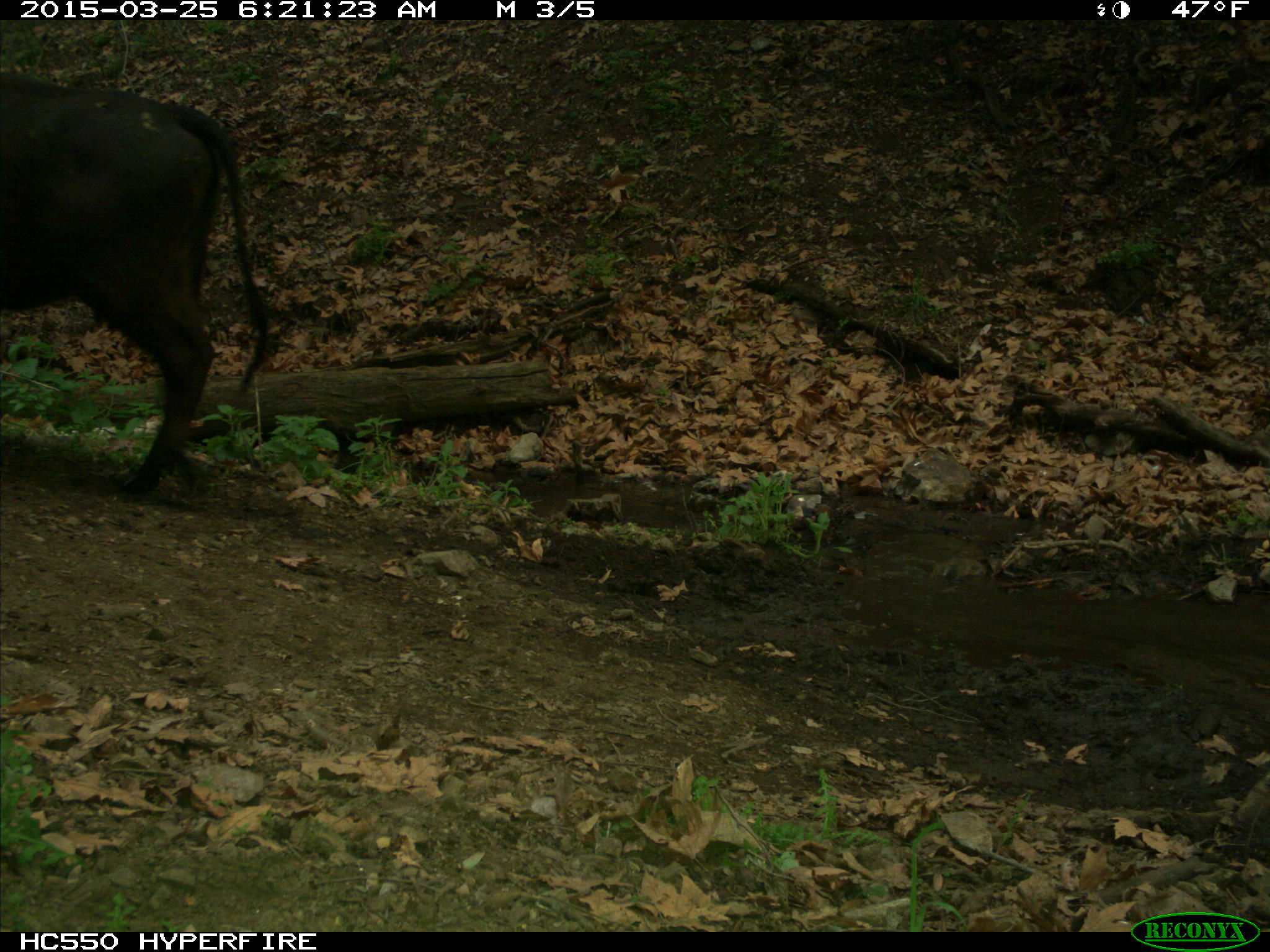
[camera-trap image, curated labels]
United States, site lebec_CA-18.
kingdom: Animalia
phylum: Chordata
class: Mammalia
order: Artiodactyla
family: Bovidae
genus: Bos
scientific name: Bos taurus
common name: domestic cow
Bos taurus (domestic cow).